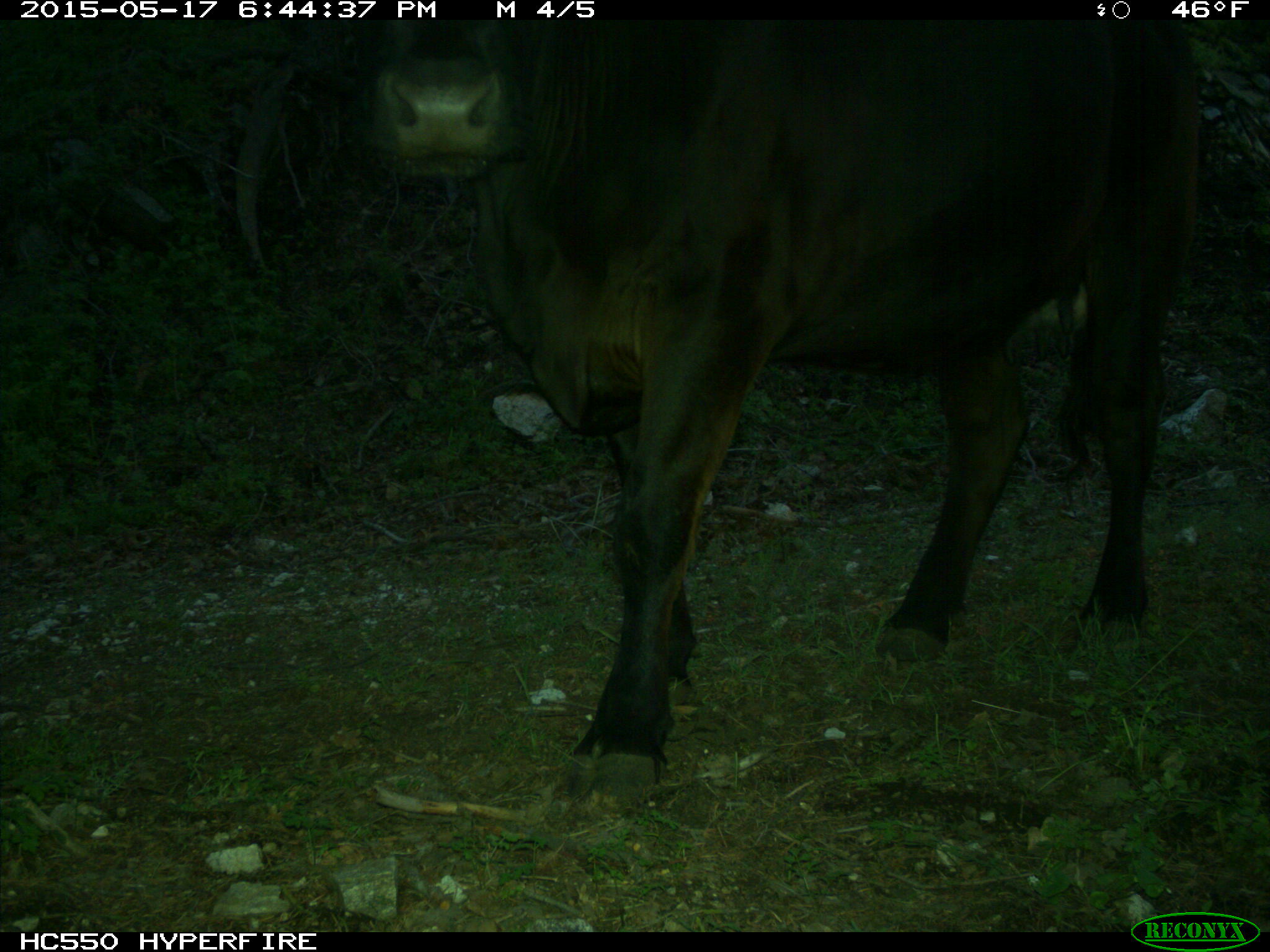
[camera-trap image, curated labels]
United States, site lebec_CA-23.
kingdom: Animalia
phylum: Chordata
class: Mammalia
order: Artiodactyla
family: Bovidae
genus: Bos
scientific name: Bos taurus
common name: domestic cow